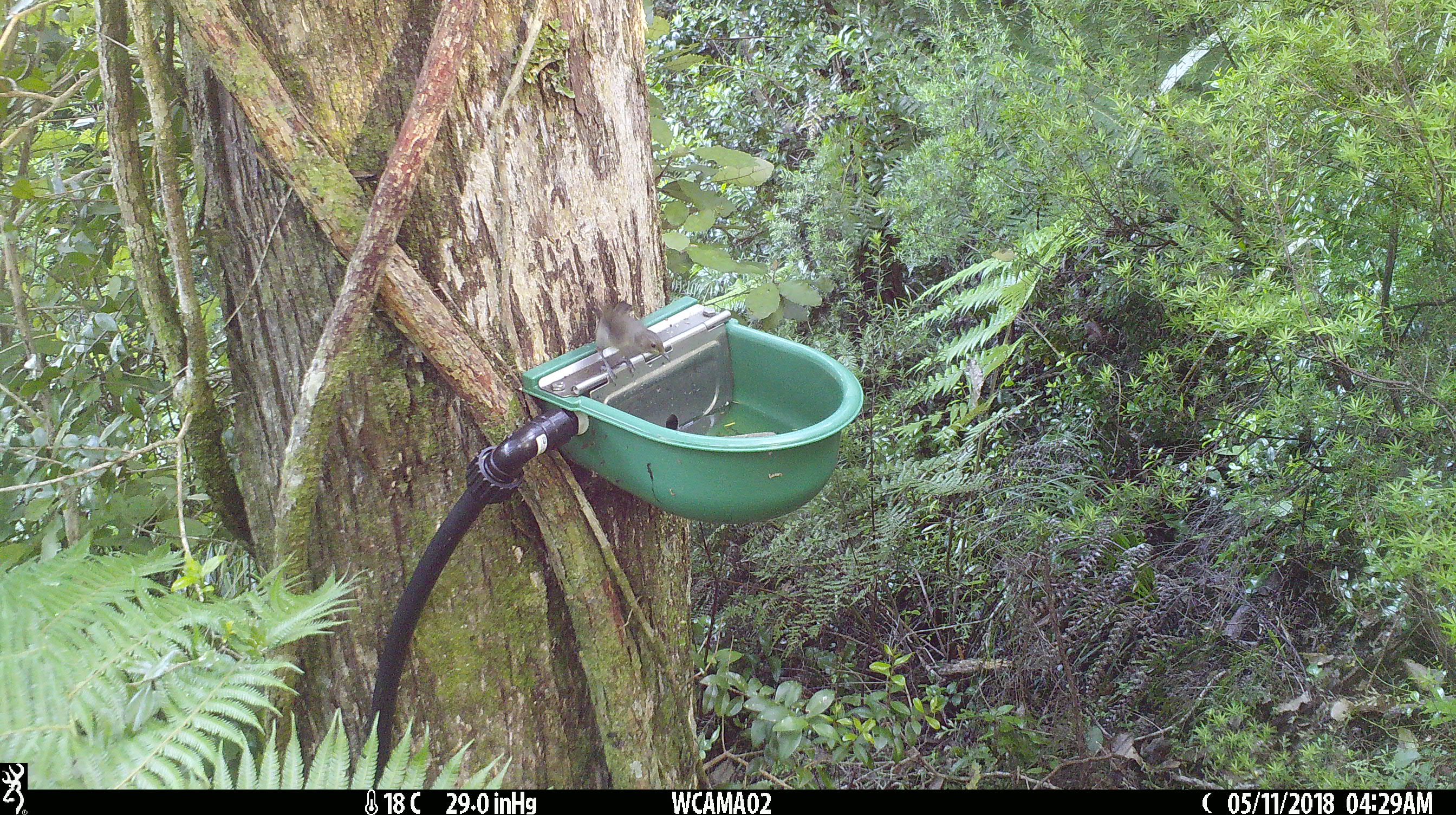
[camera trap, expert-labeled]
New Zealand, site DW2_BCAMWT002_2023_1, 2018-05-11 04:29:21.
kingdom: Animalia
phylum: Chordata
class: Aves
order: Passeriformes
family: Meliphagidae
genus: Anthornis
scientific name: Anthornis melanura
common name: new zealand bellbird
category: bellbird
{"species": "bellbird (new zealand bellbird) (Anthornis melanura)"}